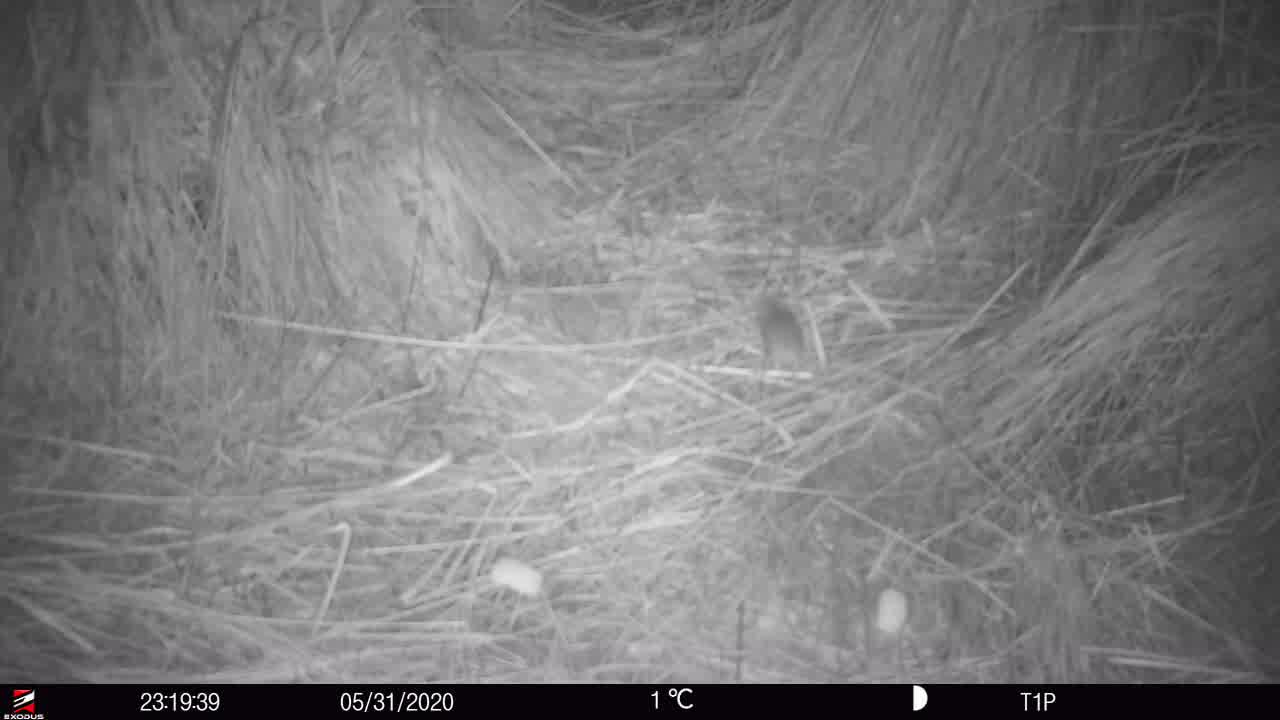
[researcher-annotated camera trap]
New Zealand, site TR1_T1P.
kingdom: Animalia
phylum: Chordata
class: Mammalia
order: Rodentia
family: Muridae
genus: Mus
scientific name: Mus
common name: mouse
Mouse (Mus).